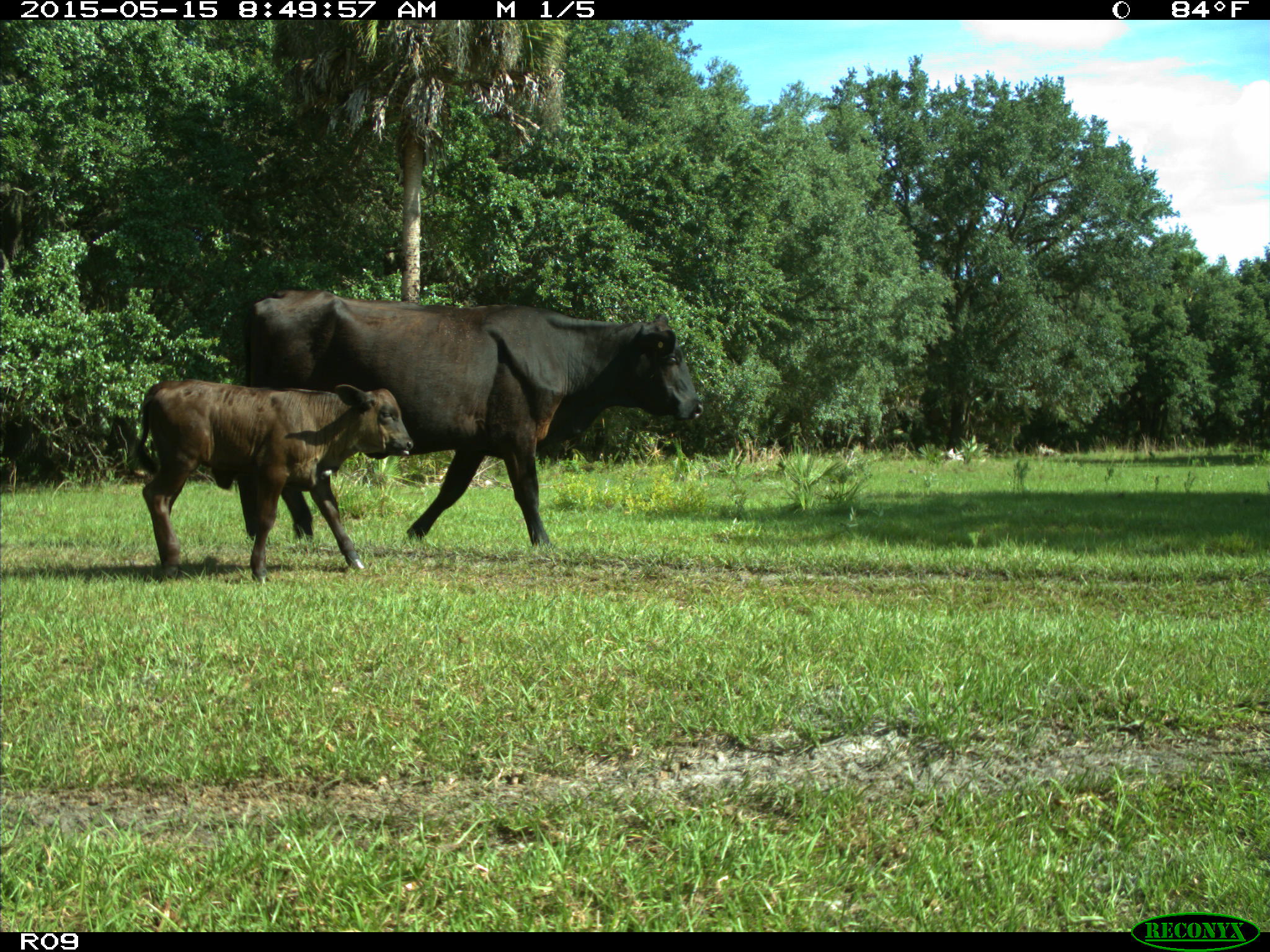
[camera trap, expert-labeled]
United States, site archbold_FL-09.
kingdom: Animalia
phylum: Chordata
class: Mammalia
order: Artiodactyla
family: Bovidae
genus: Bos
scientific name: Bos taurus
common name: domestic cow